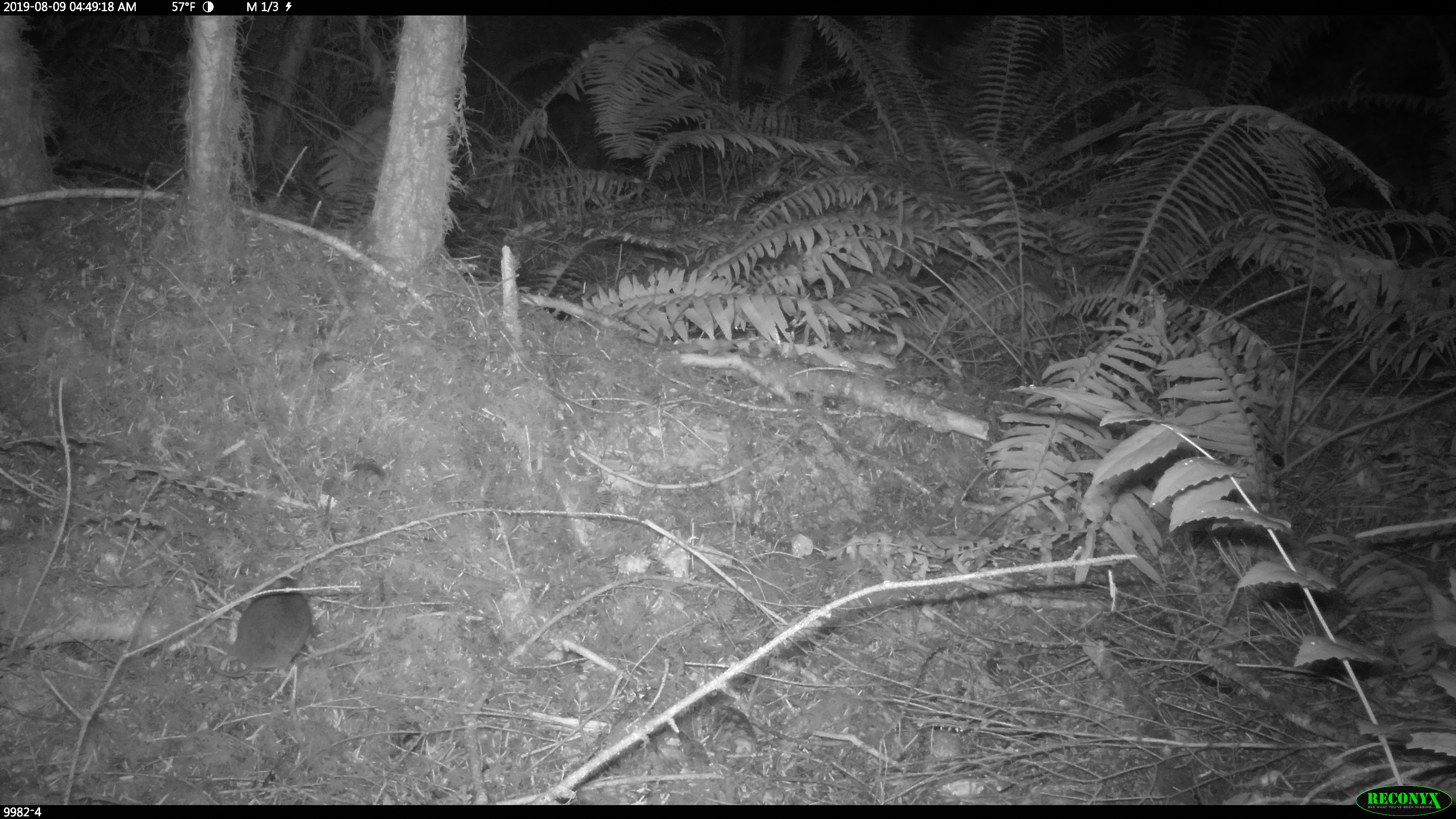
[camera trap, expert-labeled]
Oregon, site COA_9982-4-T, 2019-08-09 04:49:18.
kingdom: Animalia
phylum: Chordata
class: Mammalia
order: Rodentia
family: Cricetidae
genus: Neotoma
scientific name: Neotoma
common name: woodrats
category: neotoma species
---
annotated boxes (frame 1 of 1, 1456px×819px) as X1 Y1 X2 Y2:
neotoma species: 186 566 335 682